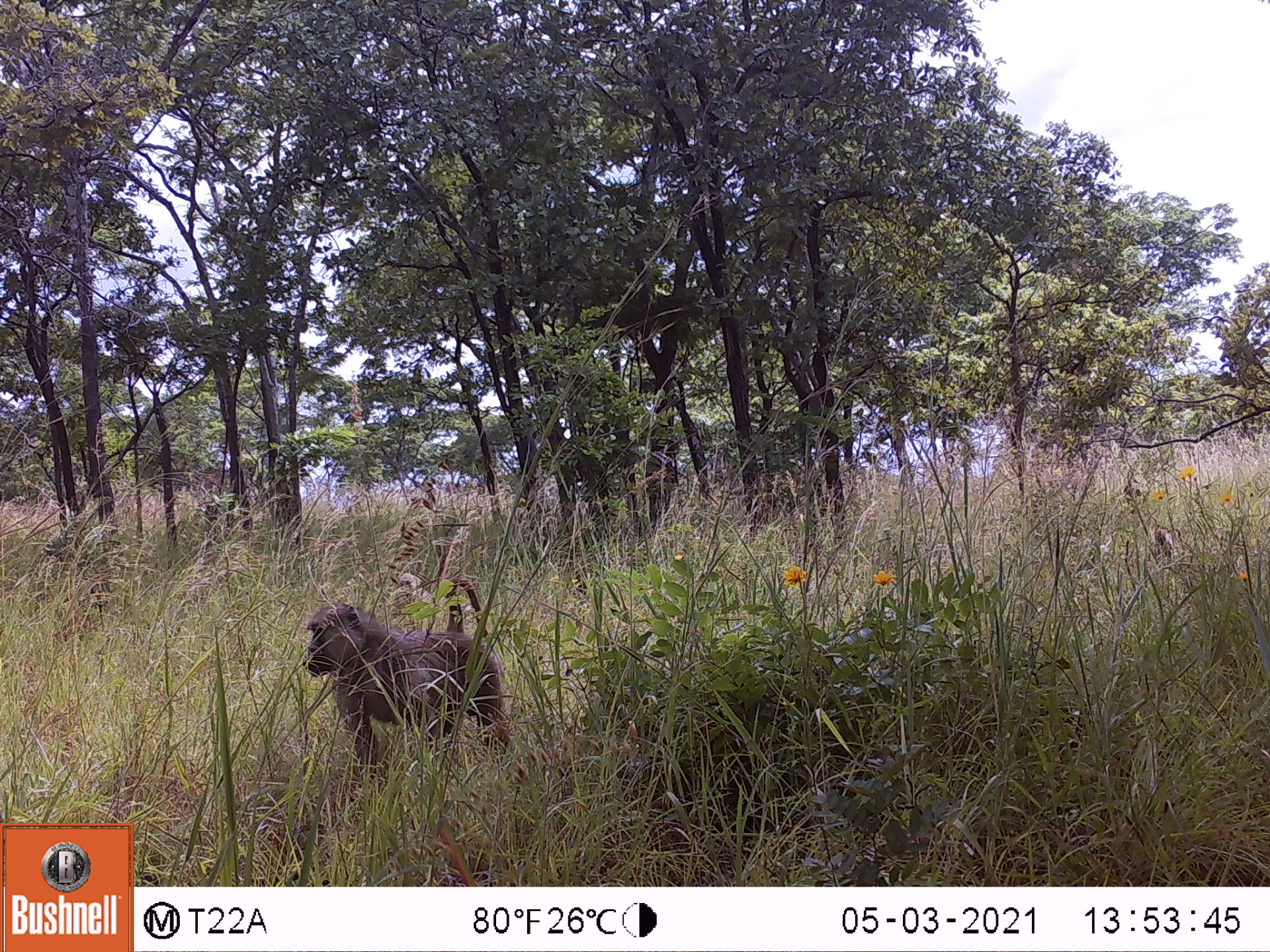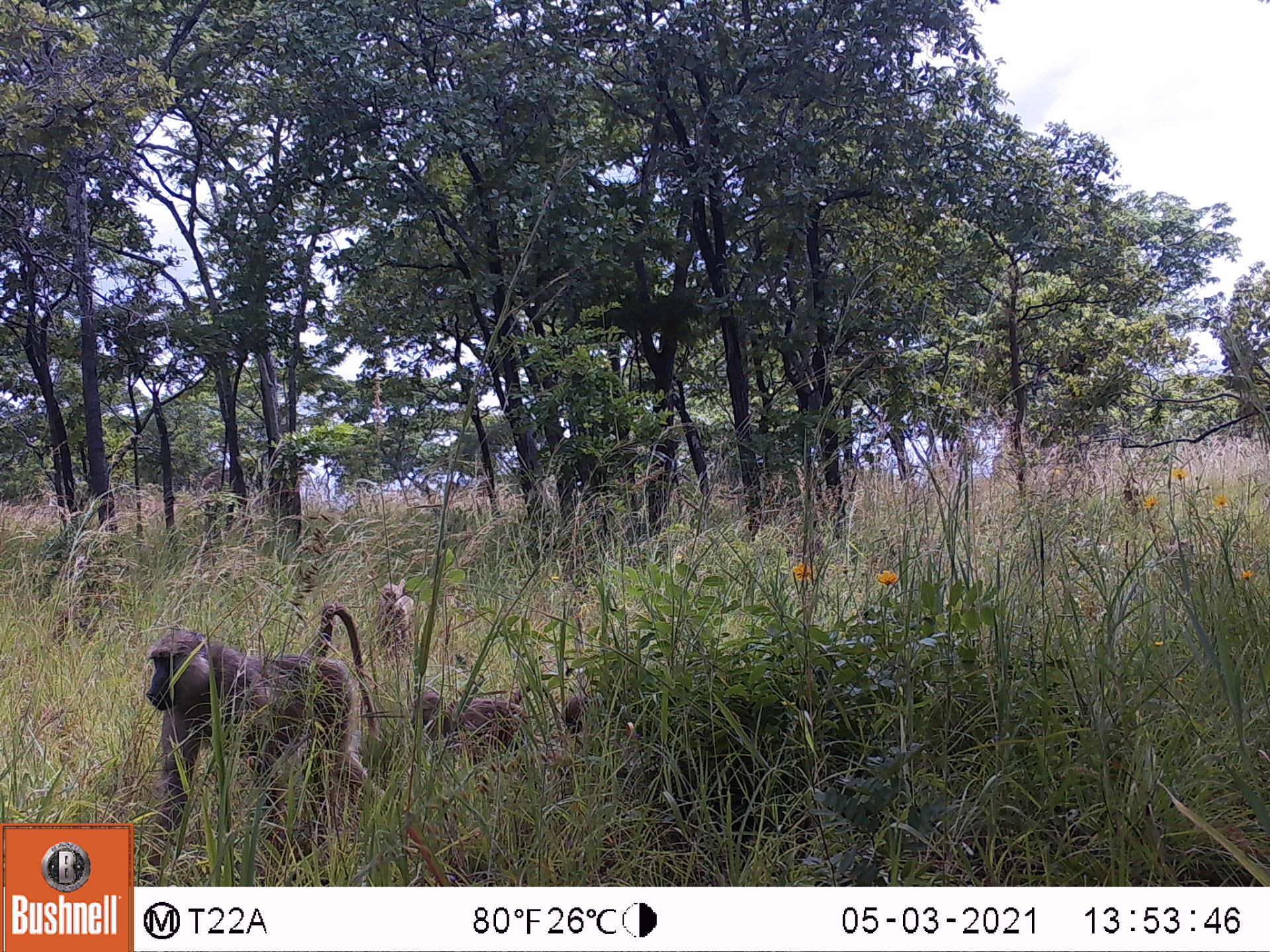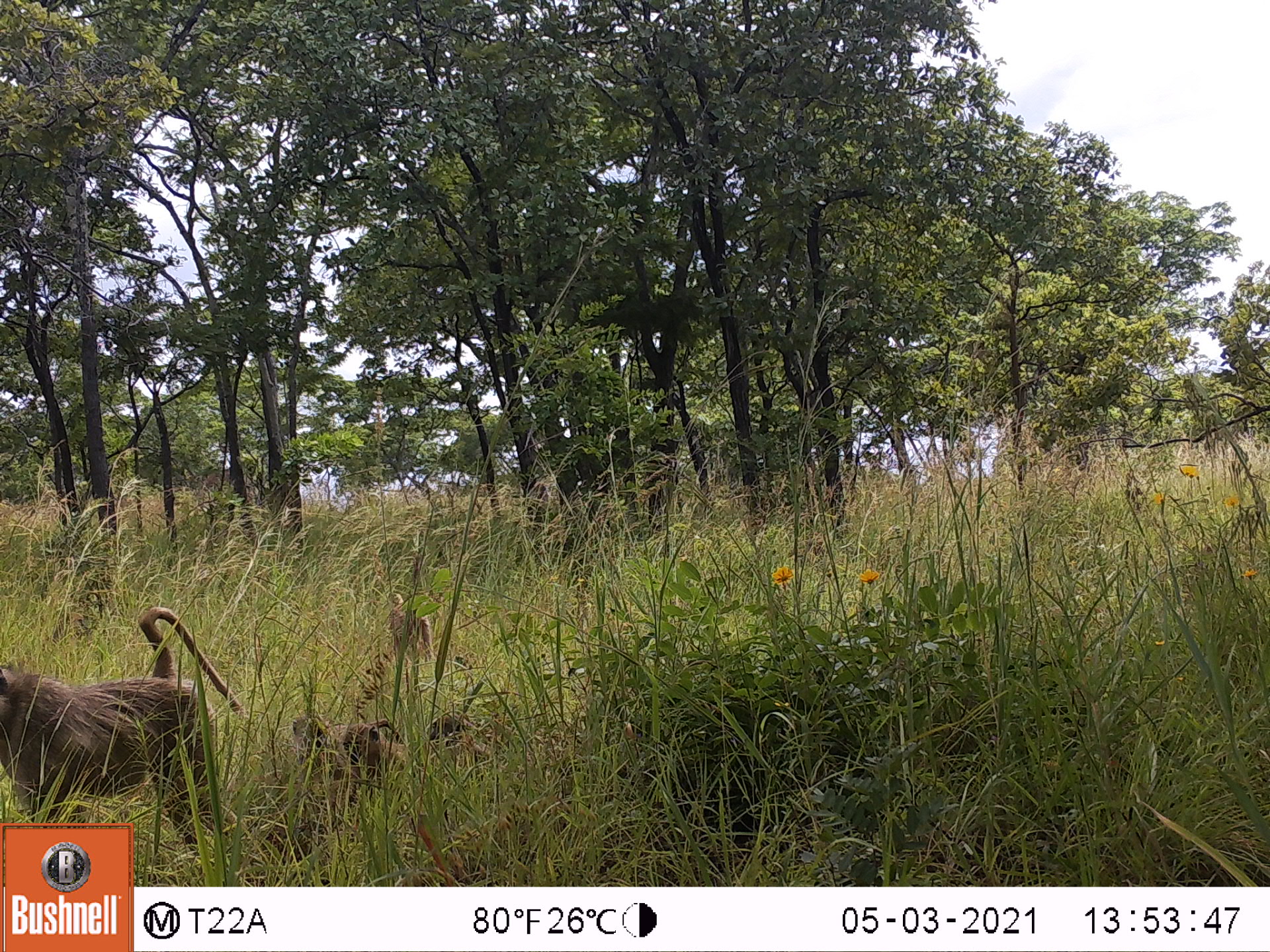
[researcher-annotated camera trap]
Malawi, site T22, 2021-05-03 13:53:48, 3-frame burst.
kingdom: Animalia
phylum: Chordata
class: Mammalia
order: Primates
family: Cercopithecidae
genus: Papio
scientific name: Papio cynocephalus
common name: yellow baboon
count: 2